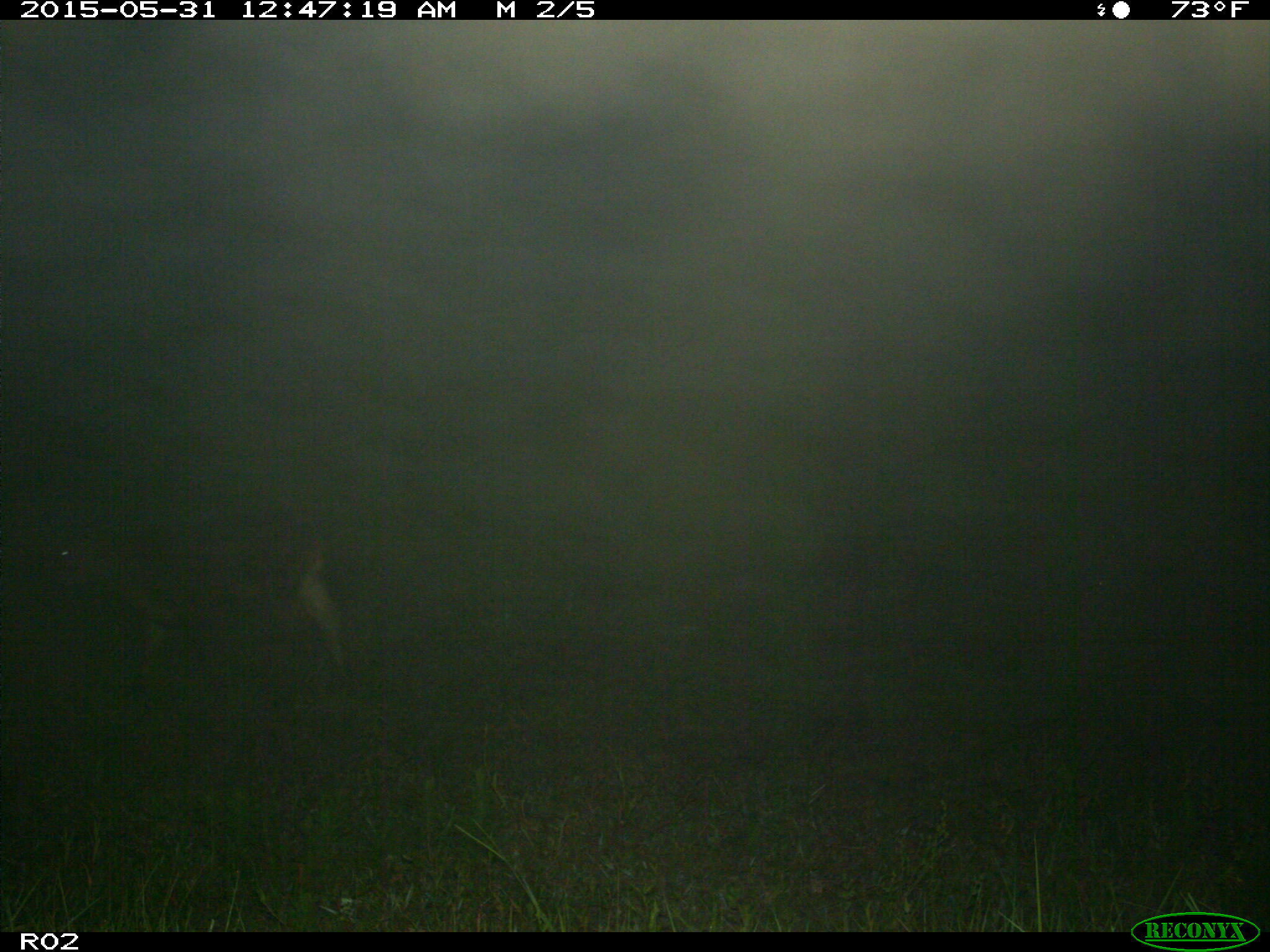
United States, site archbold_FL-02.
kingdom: Animalia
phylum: Chordata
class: Mammalia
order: Artiodactyla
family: Bovidae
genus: Bos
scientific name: Bos taurus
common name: domestic cow